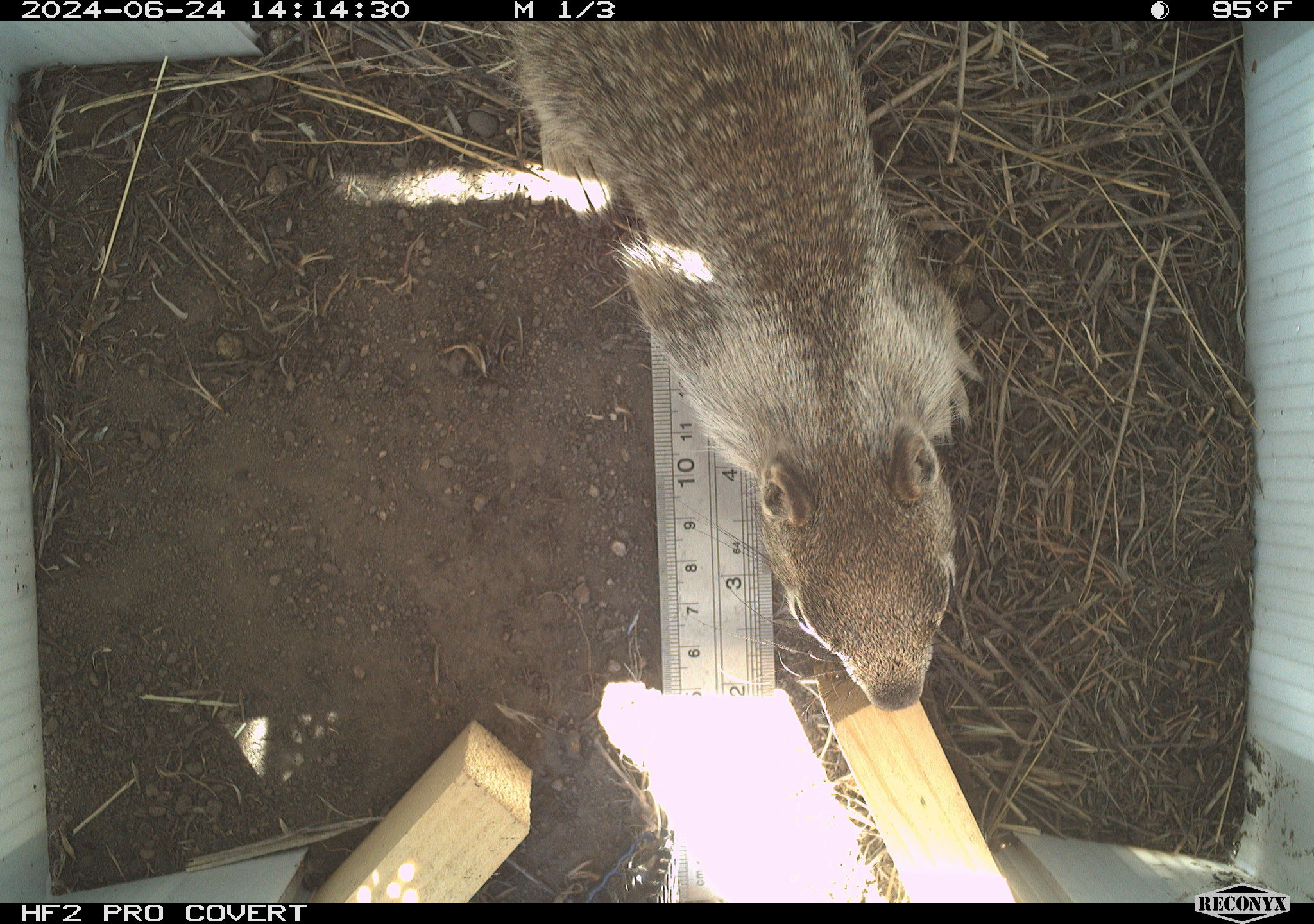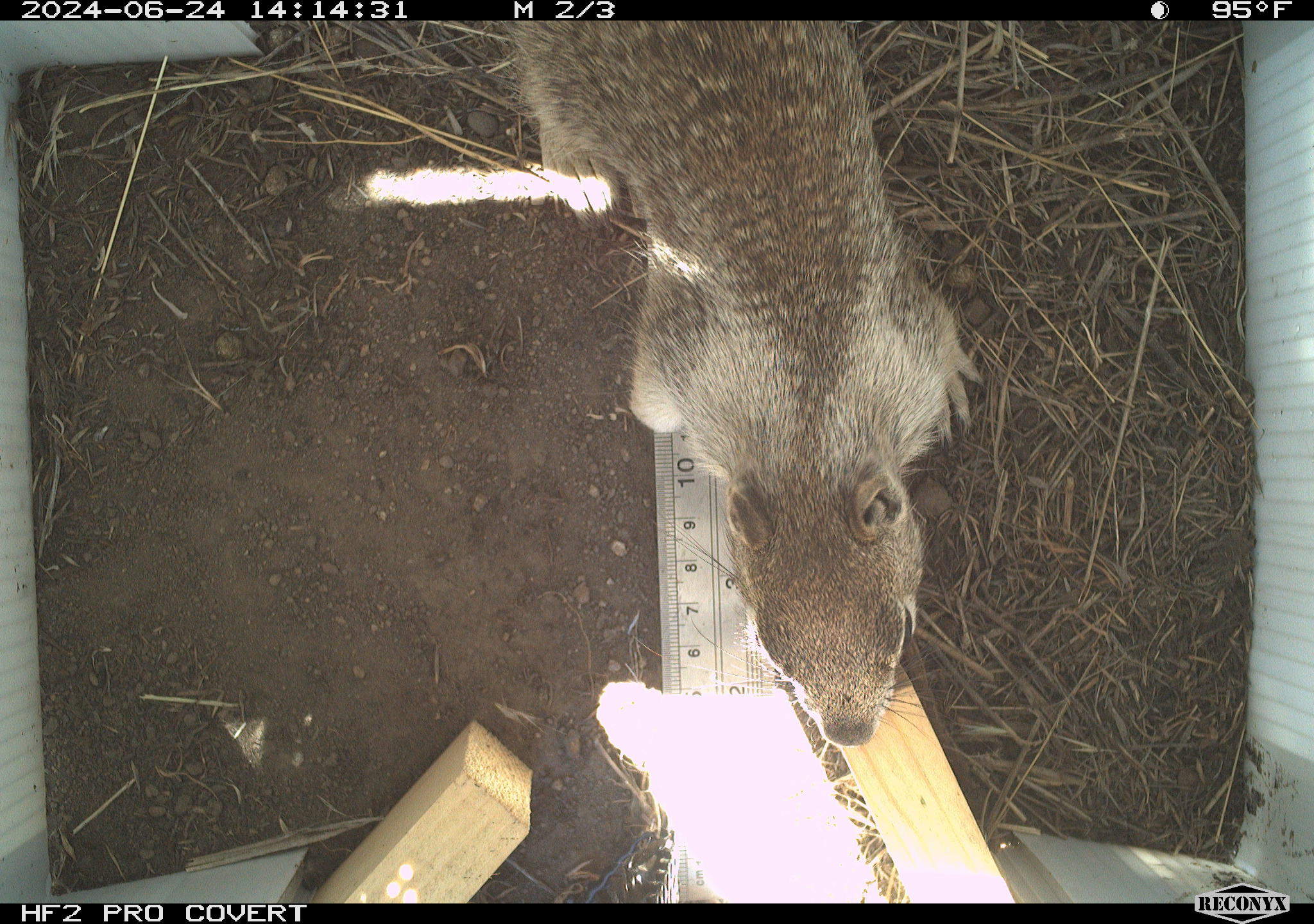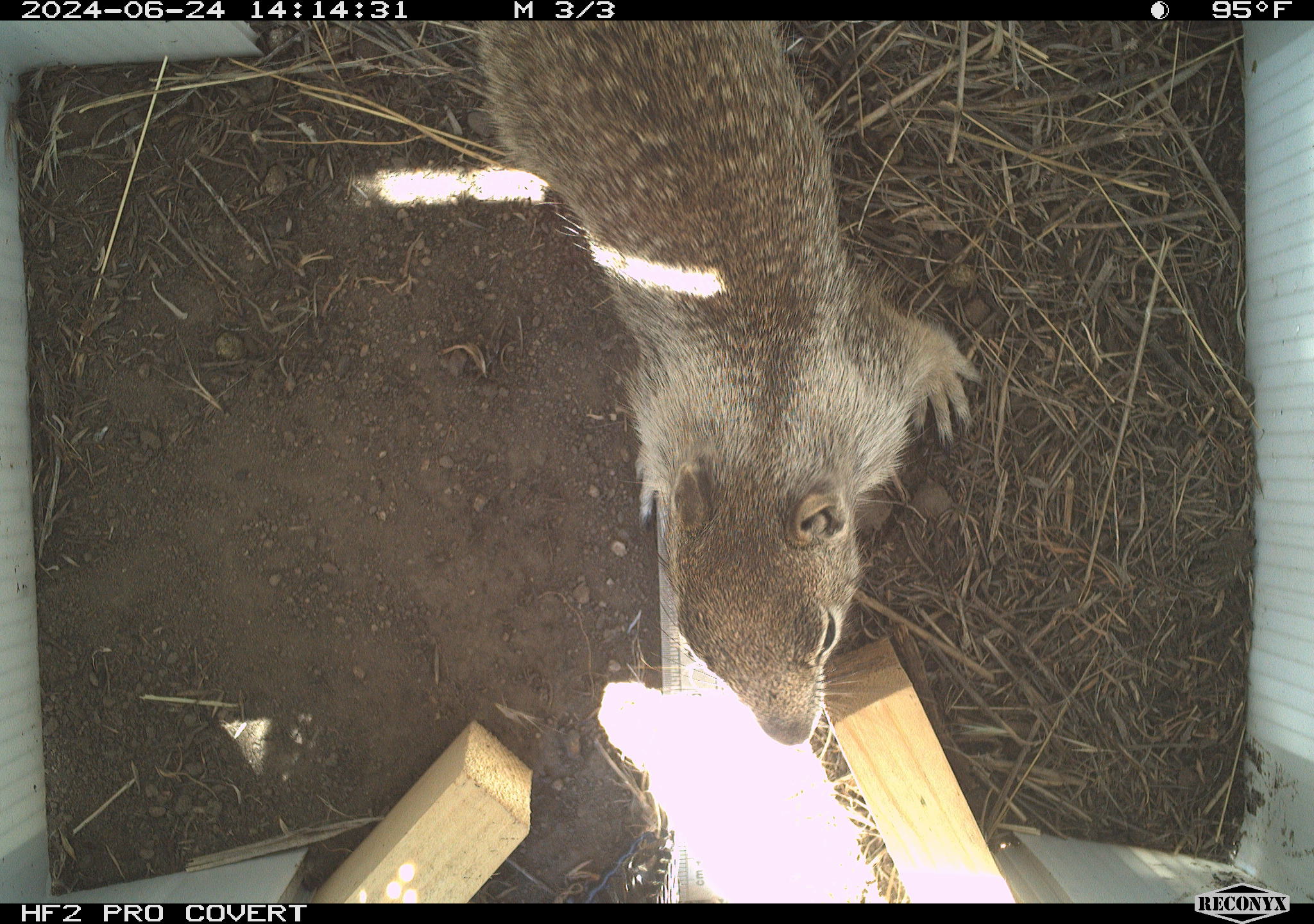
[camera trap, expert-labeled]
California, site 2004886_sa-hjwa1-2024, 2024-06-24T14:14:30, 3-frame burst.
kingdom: Animalia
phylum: Chordata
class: Mammalia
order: Rodentia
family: Sciuridae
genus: Otospermophilus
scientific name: Otospermophilus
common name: north american rock squirrels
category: otospermophilus species